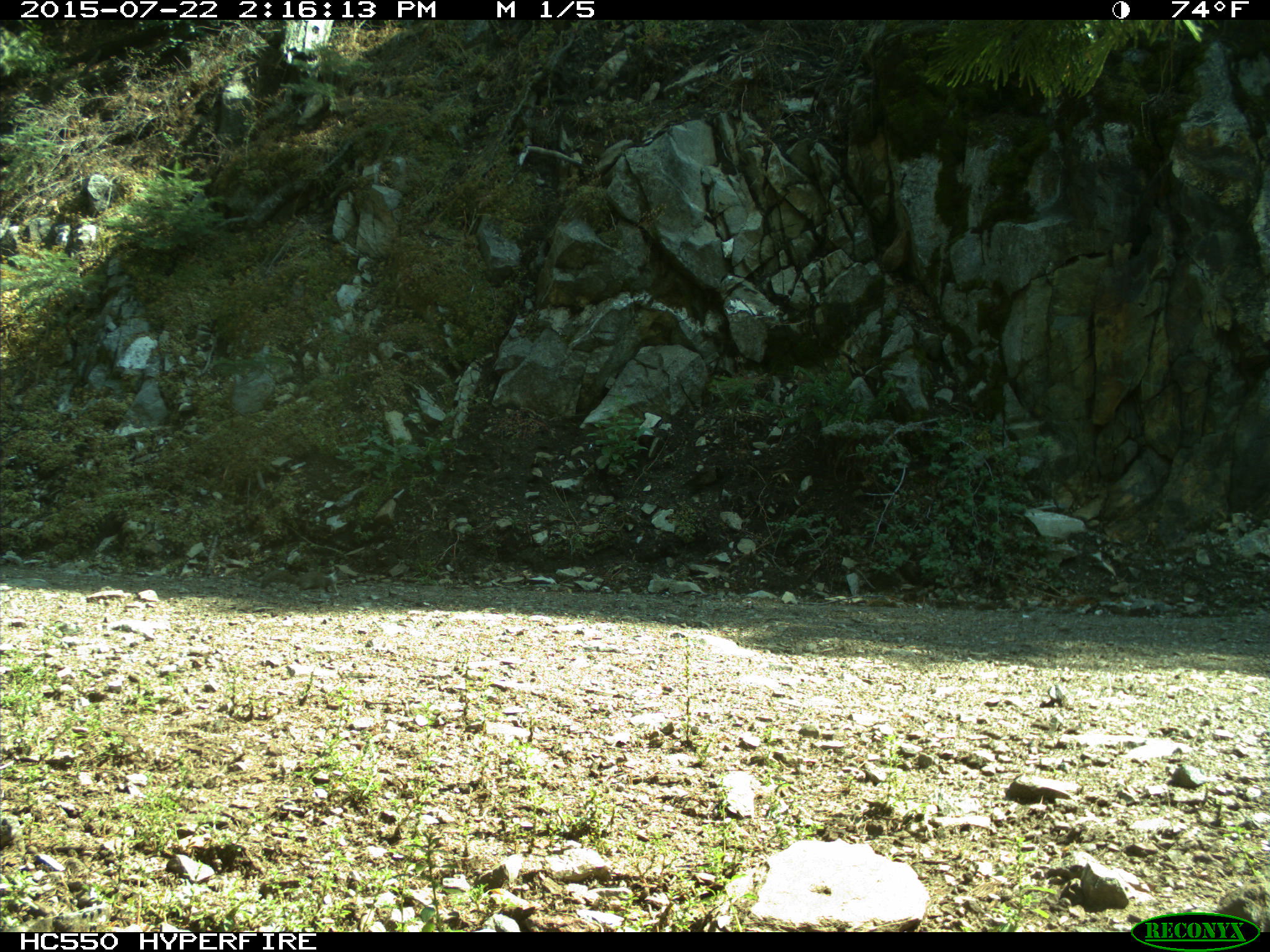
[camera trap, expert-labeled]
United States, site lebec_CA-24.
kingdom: Animalia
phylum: Chordata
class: Mammalia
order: Rodentia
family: Sciuridae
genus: Otospermophilus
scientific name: Otospermophilus beecheyi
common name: california ground squirrel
Otospermophilus beecheyi (california ground squirrel).